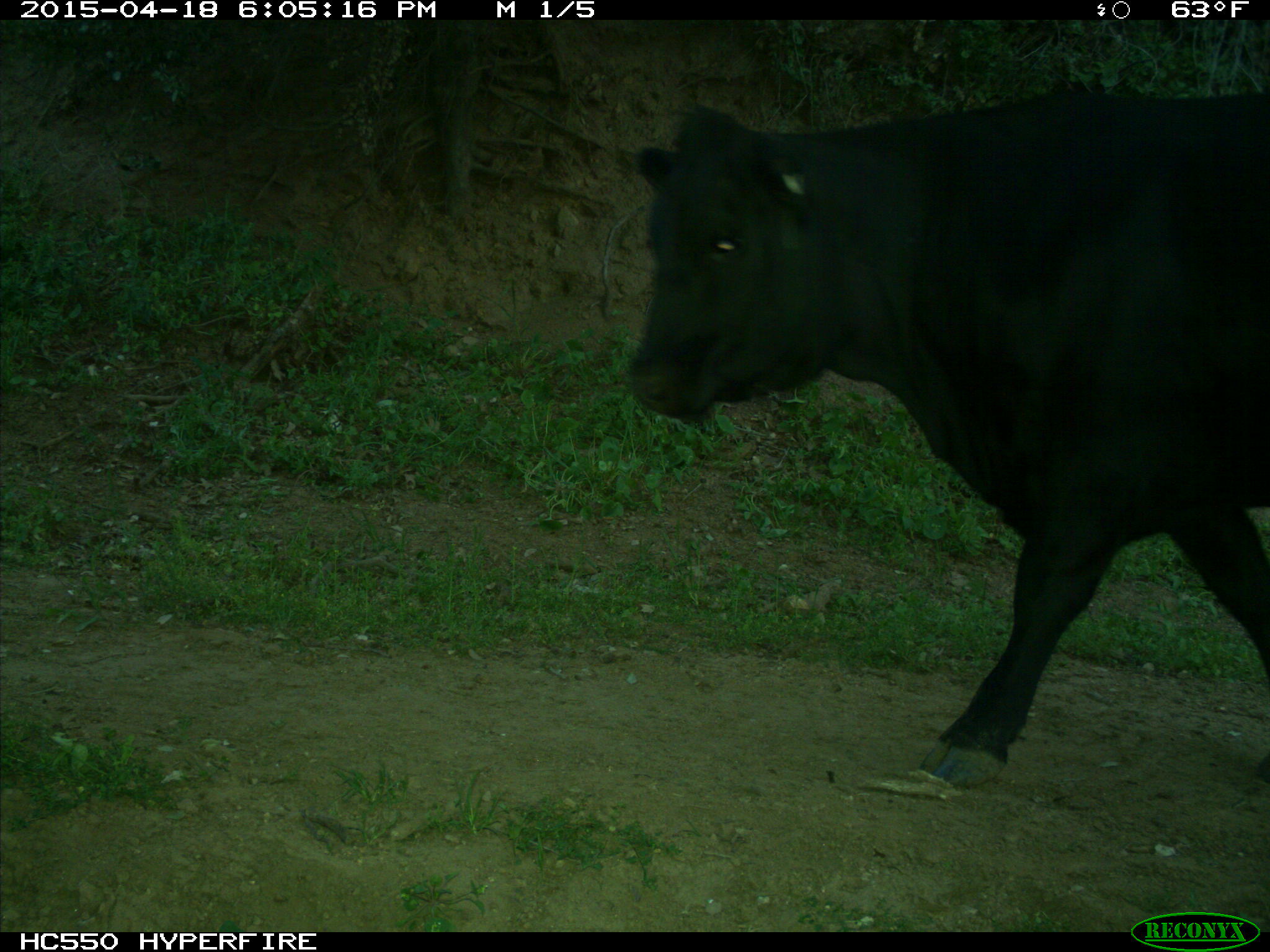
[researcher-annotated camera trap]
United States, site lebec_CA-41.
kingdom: Animalia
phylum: Chordata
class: Mammalia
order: Artiodactyla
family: Bovidae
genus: Bos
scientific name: Bos taurus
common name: domestic cow